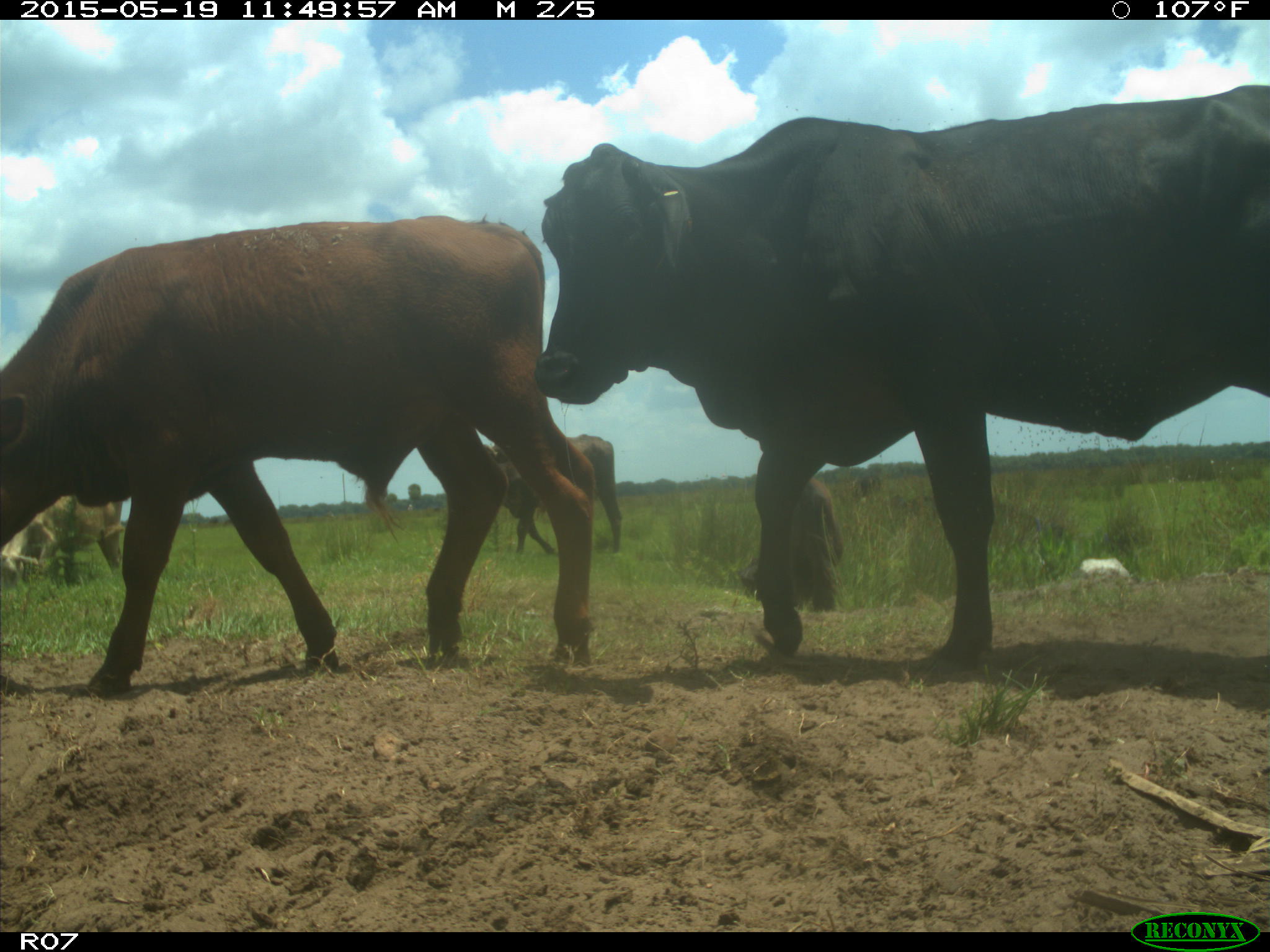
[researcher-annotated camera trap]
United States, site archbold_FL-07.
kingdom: Animalia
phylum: Chordata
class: Mammalia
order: Artiodactyla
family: Bovidae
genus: Bos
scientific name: Bos taurus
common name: domestic cow